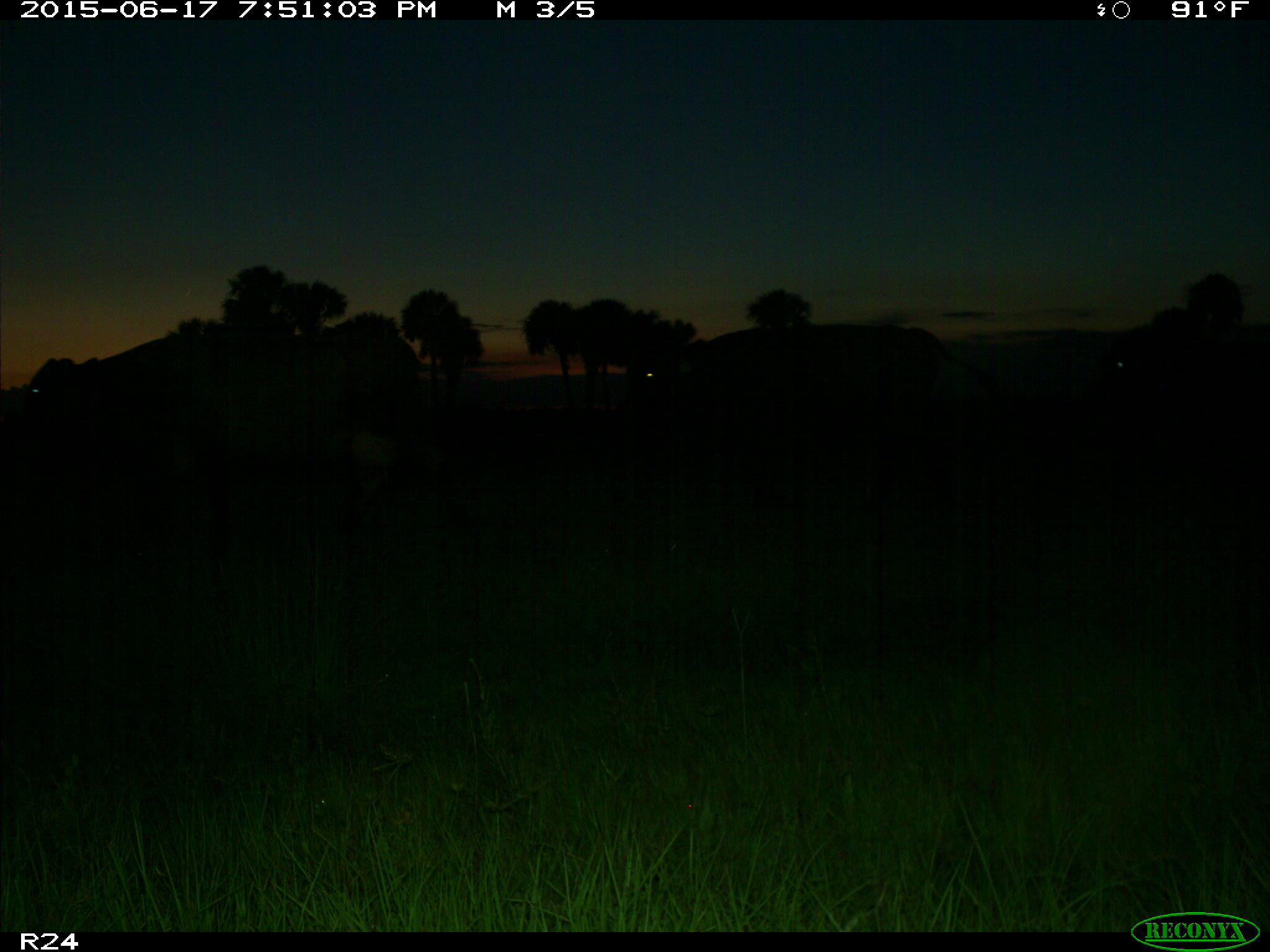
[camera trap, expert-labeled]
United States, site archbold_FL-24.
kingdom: Animalia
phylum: Chordata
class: Mammalia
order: Artiodactyla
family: Bovidae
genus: Bos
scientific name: Bos taurus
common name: domestic cow